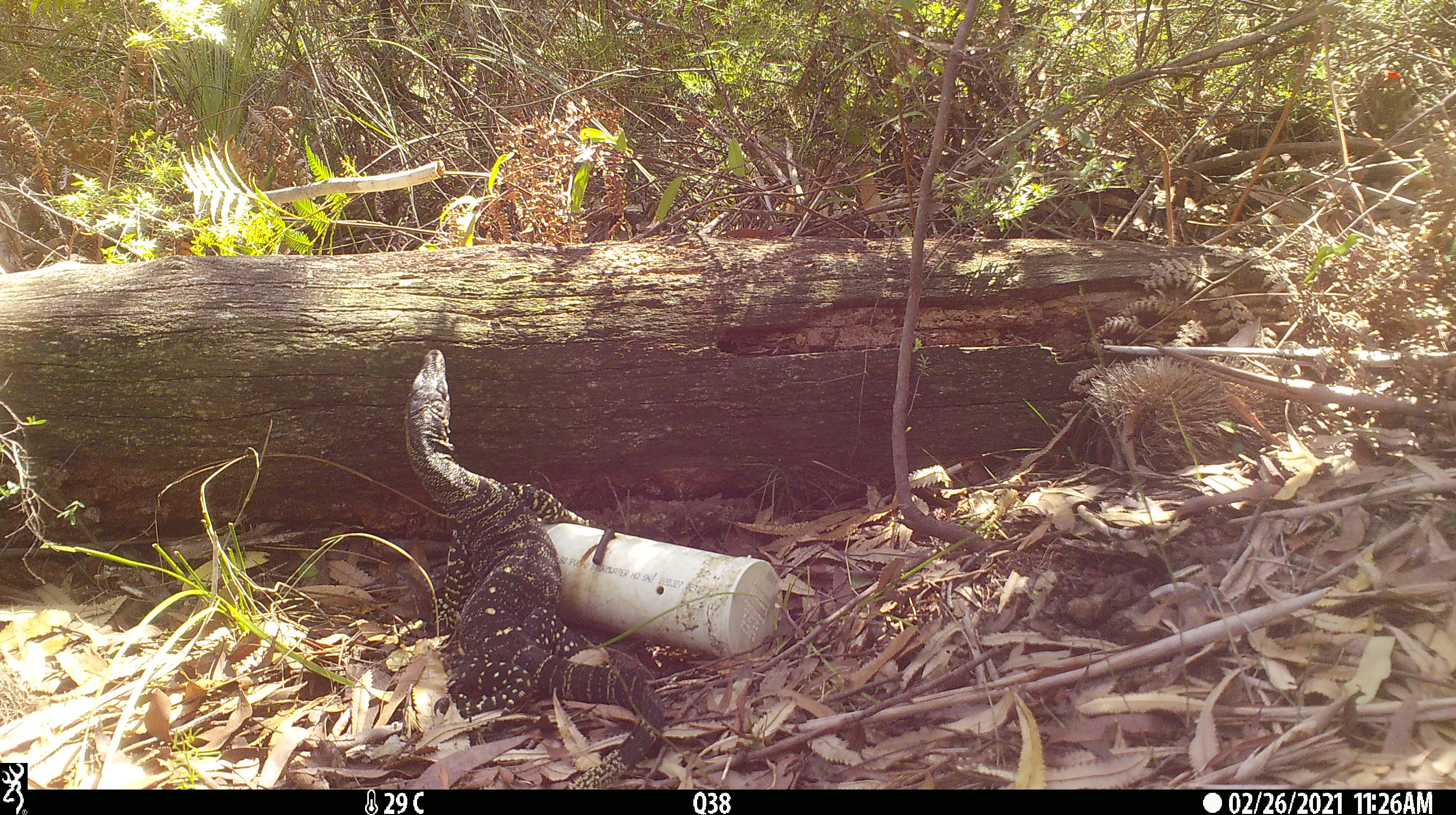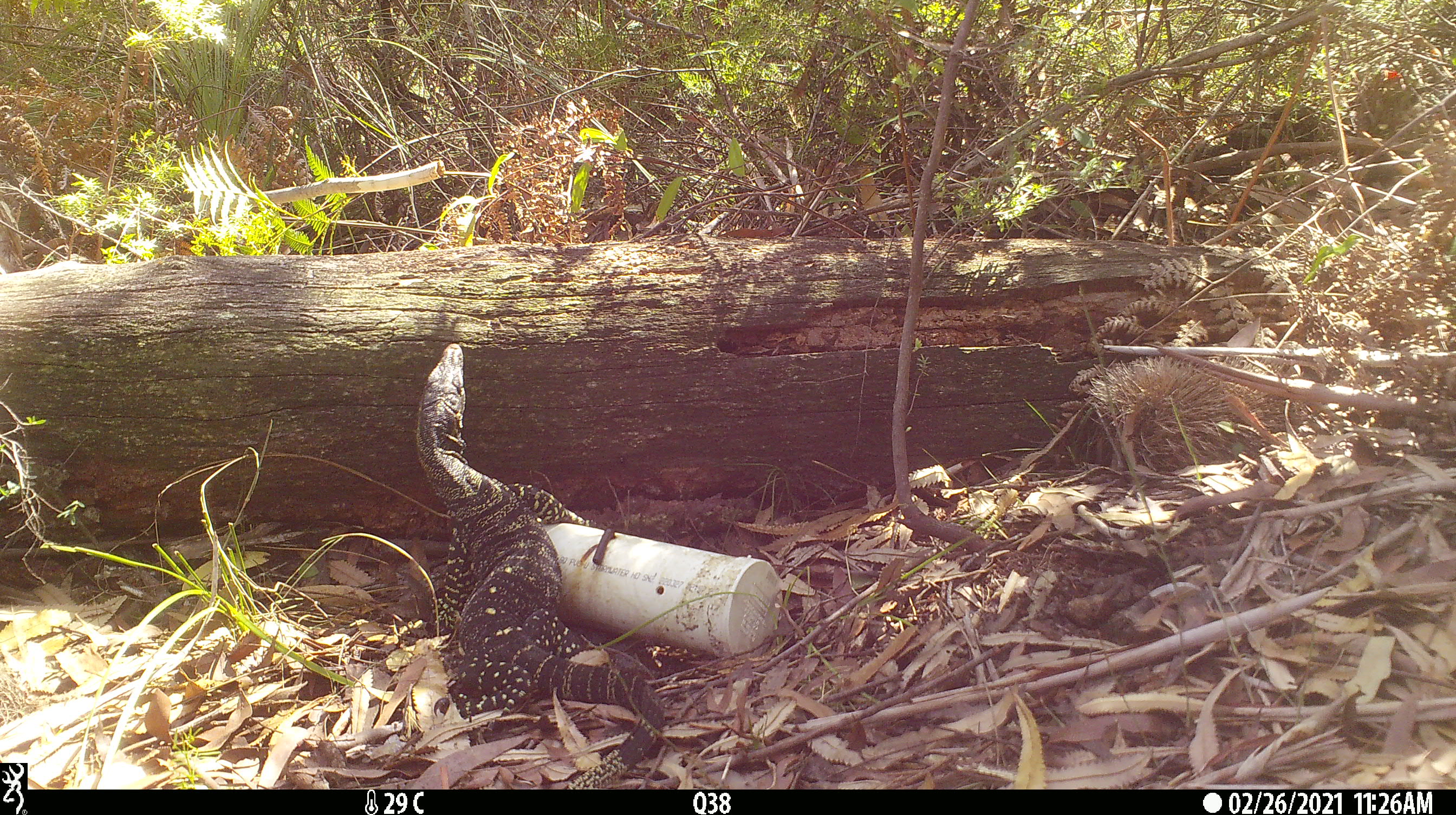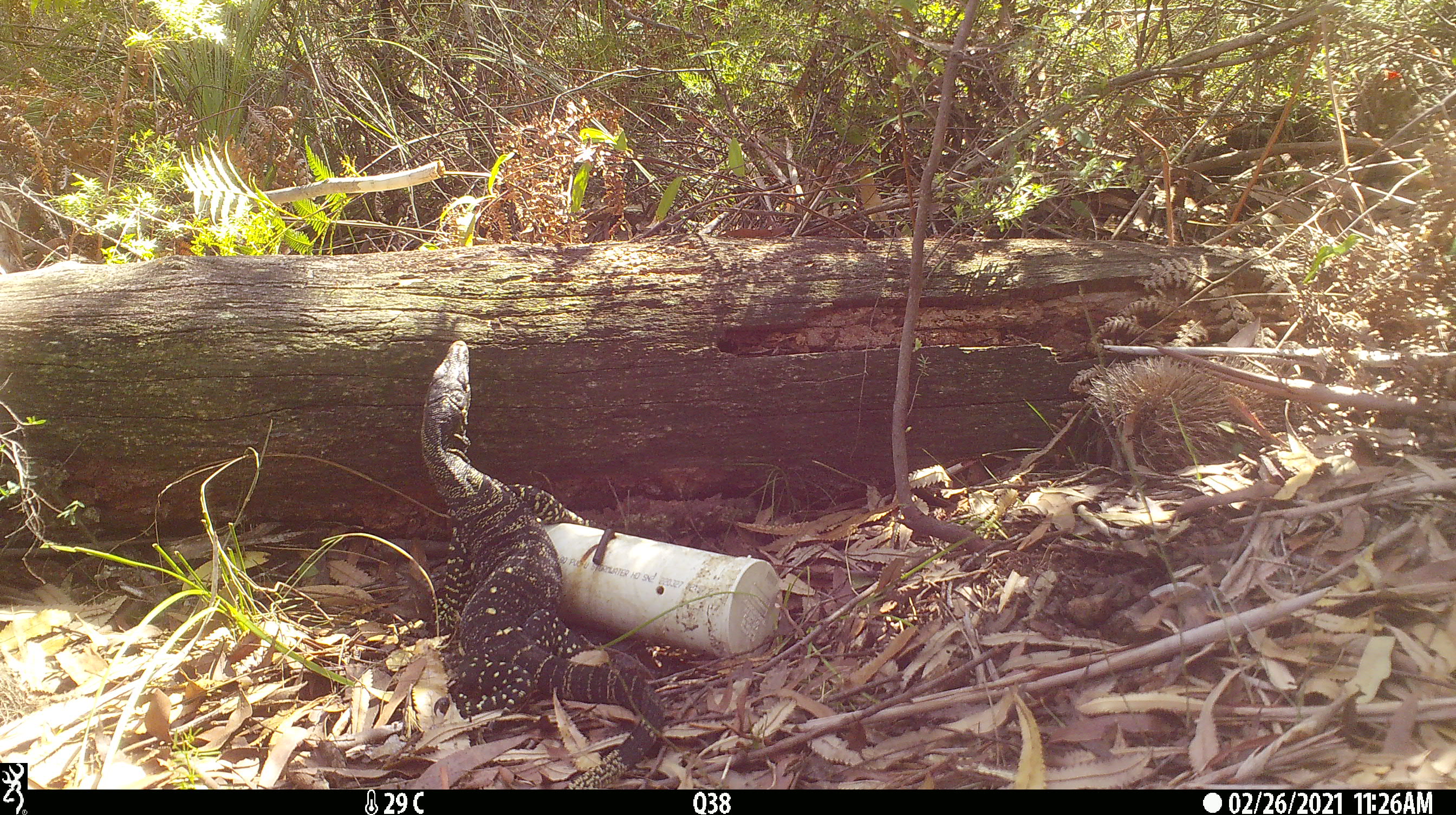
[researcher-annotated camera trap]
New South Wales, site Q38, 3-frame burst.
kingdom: Animalia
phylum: Chordata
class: Reptilia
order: Squamata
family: Varanidae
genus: Varanus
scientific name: Varanus varius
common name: lace monitor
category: goanna